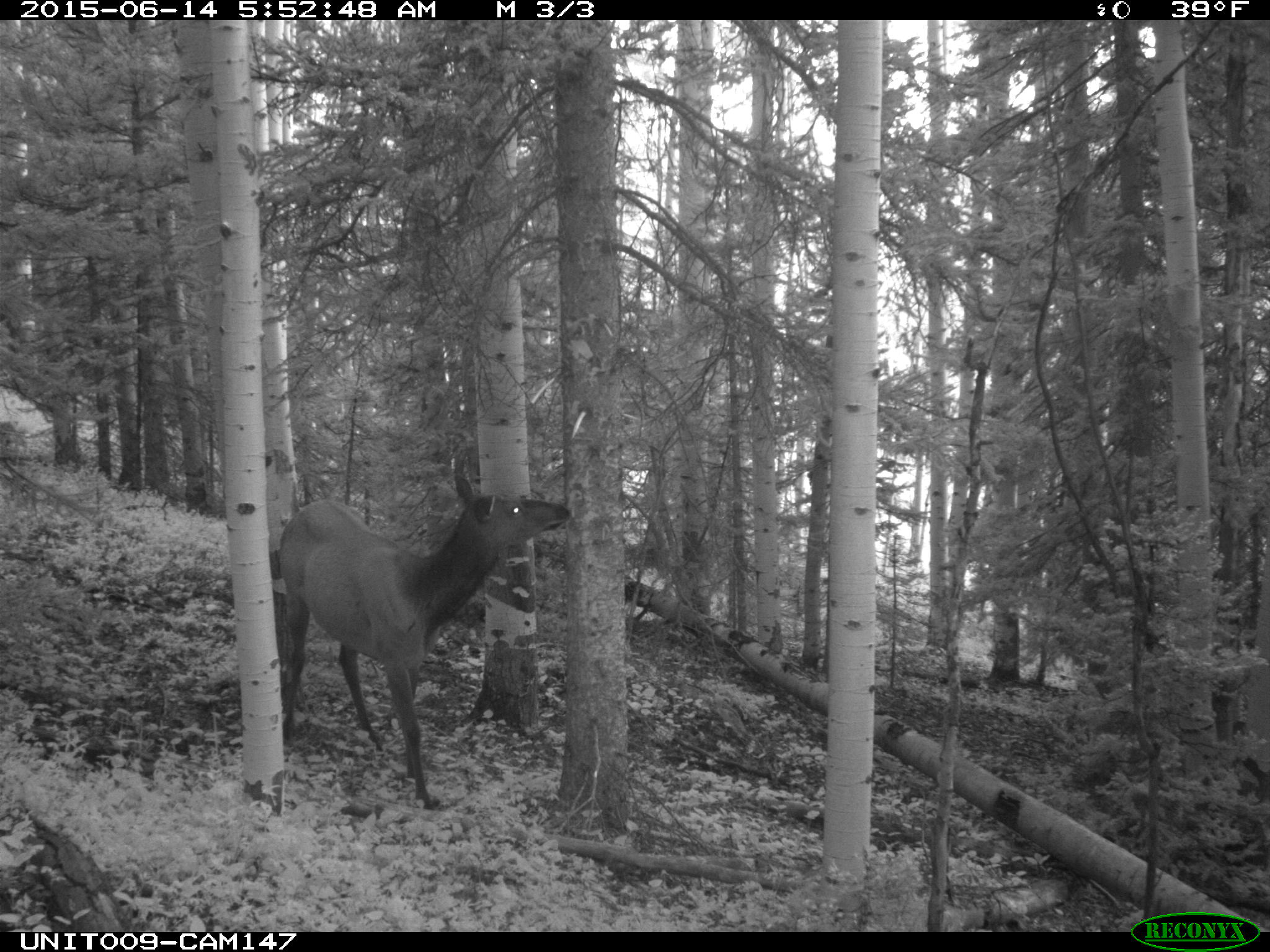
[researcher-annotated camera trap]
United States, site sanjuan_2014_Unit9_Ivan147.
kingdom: Animalia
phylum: Chordata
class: Mammalia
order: Artiodactyla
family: Cervidae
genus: Cervus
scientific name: Cervus elaphus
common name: red deer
Cervus elaphus (red deer).